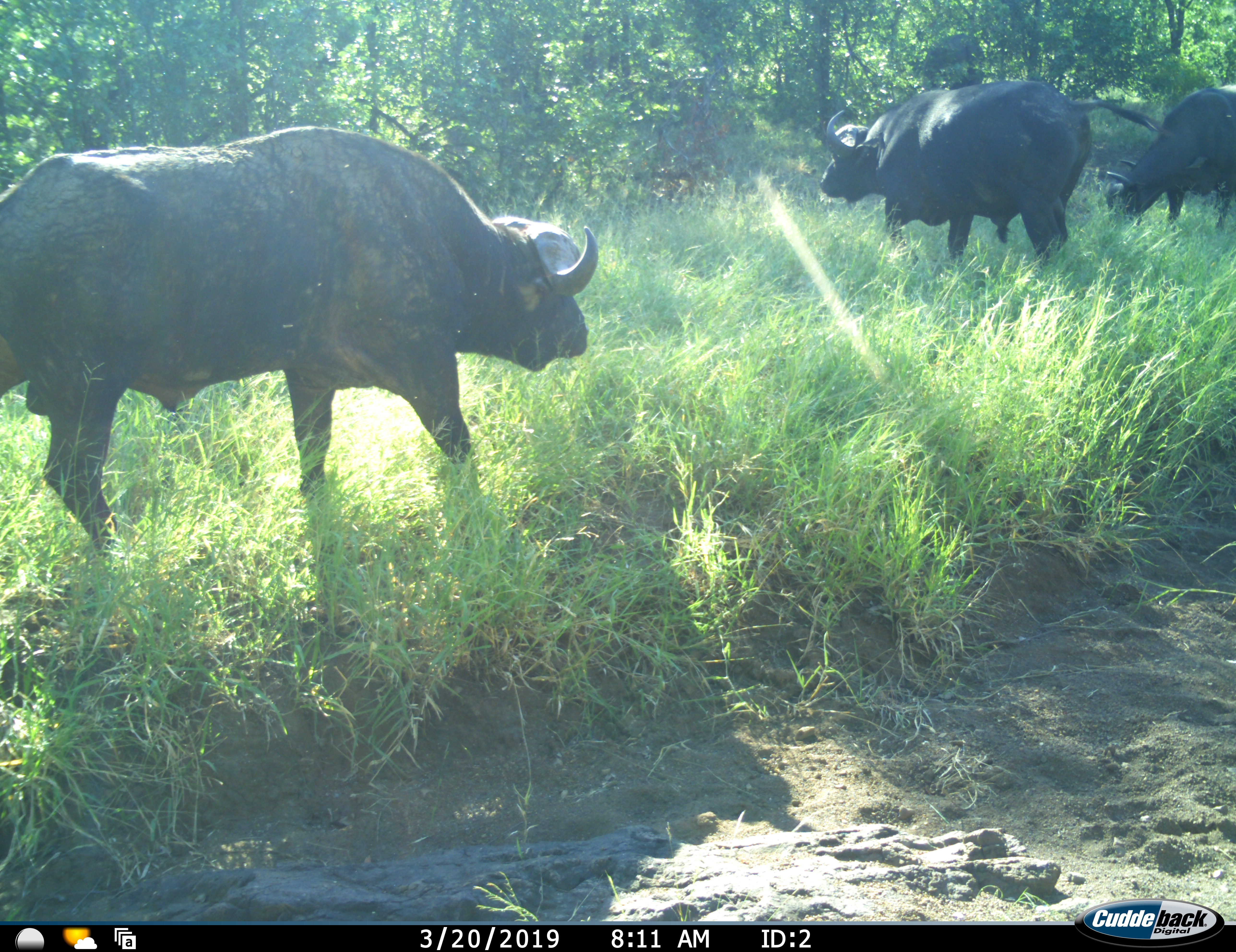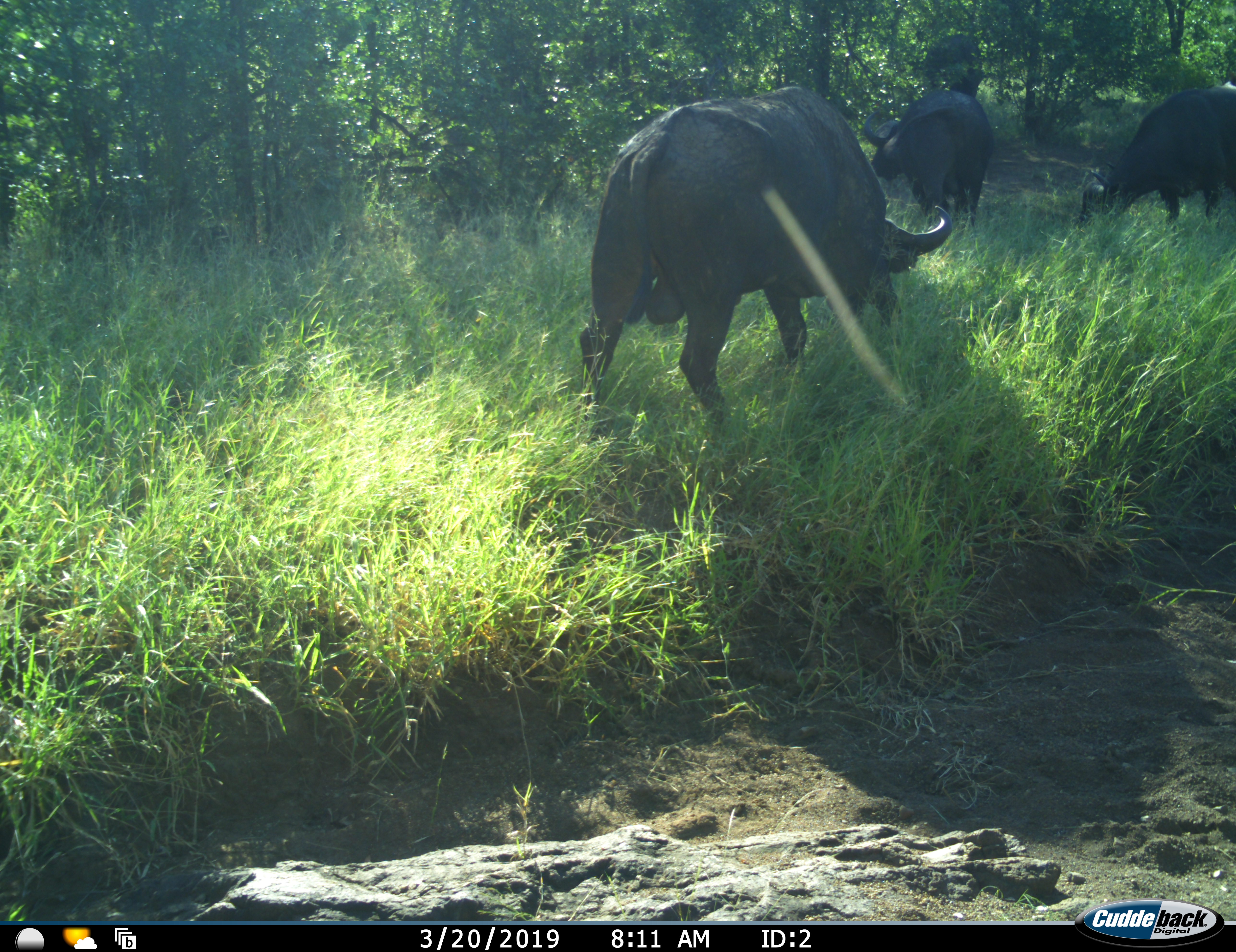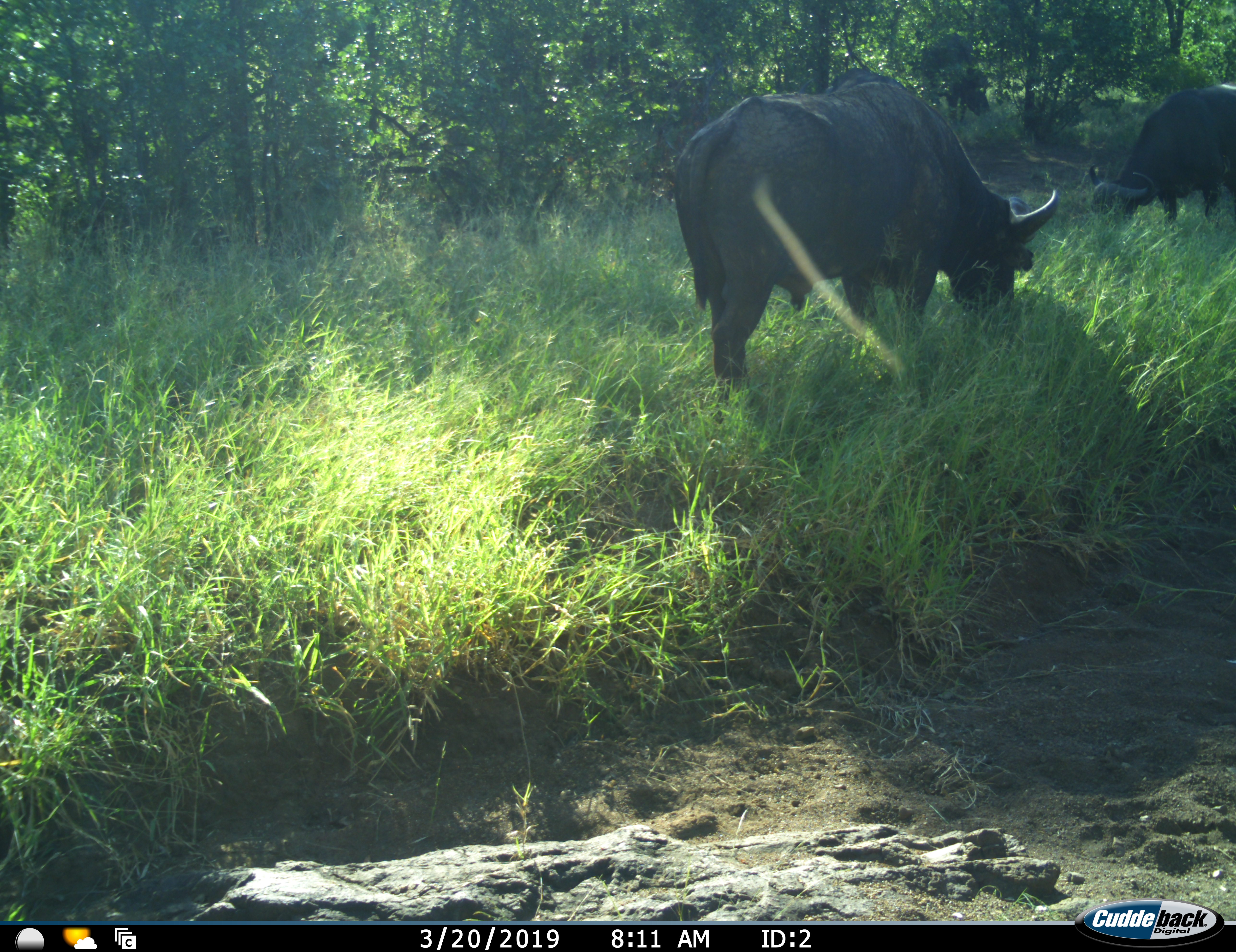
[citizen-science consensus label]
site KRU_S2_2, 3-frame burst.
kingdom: Animalia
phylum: Chordata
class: Mammalia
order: Artiodactyla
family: Bovidae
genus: Syncerus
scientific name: Syncerus caffer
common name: african buffalo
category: buffalo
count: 4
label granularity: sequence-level